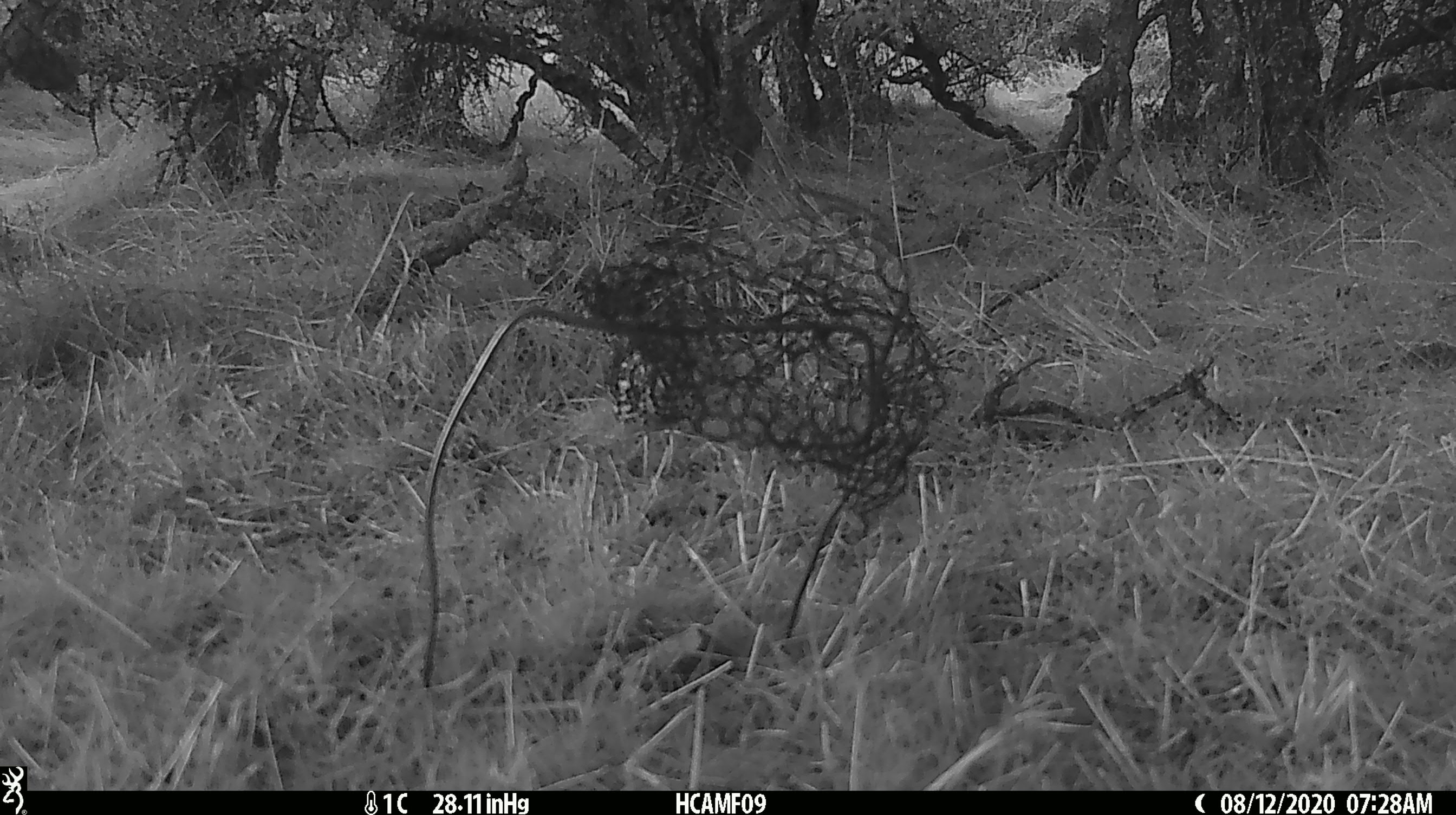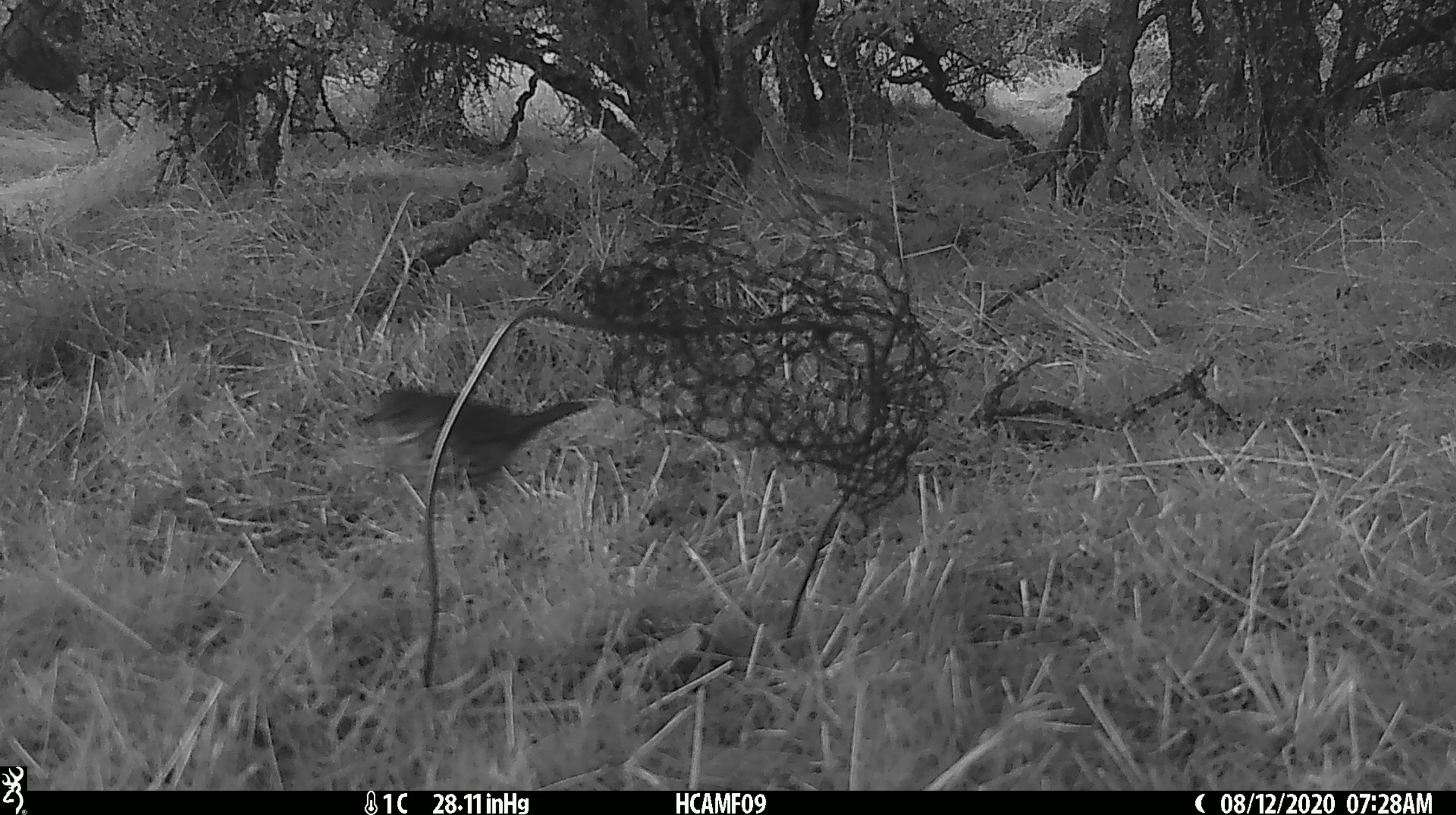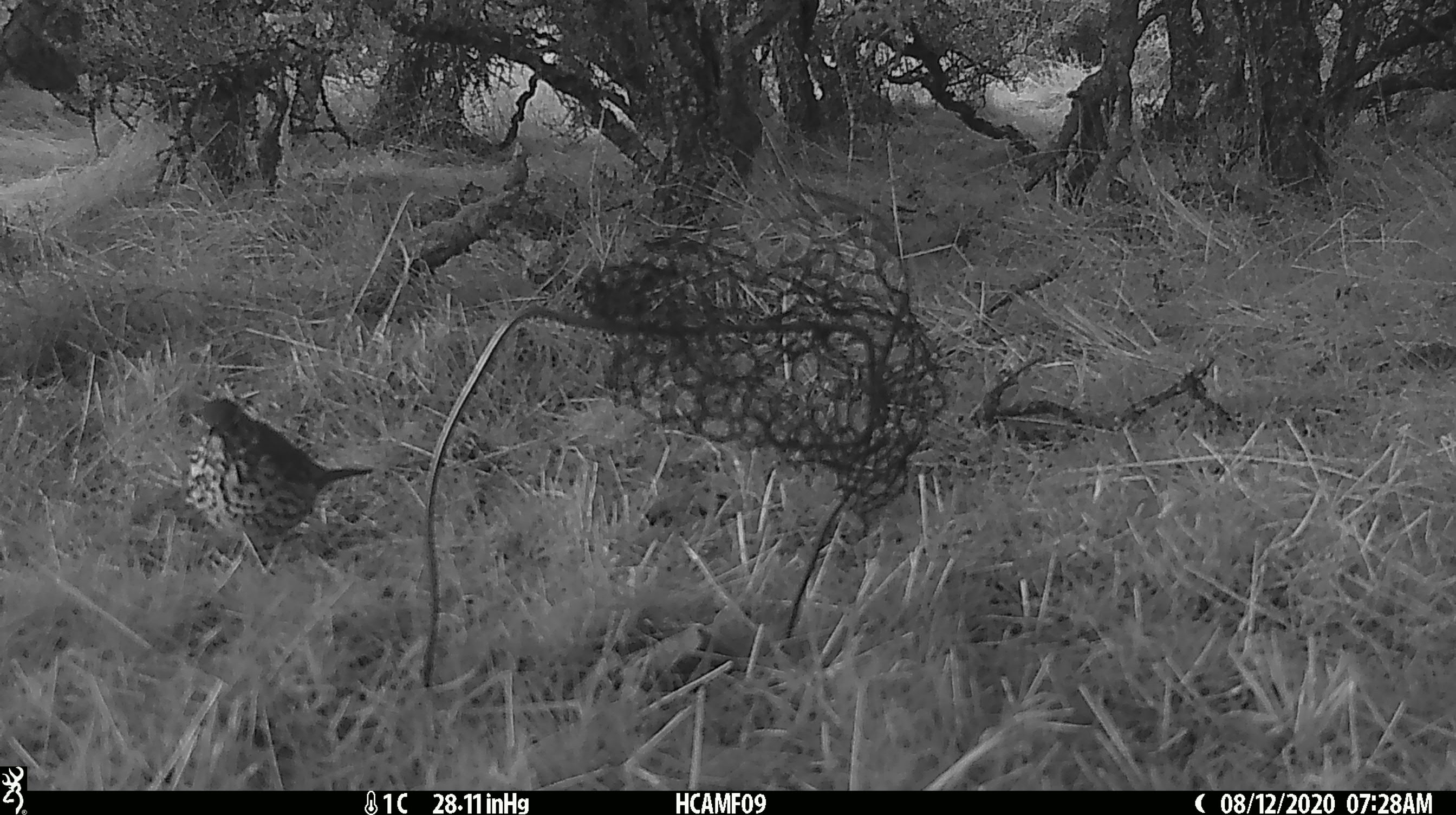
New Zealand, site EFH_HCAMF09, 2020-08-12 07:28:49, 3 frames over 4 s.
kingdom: Animalia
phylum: Chordata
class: Aves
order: Passeriformes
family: Turdidae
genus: Turdus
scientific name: Turdus philomelos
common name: song thrush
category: thrush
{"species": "thrush (song thrush) (Turdus philomelos)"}